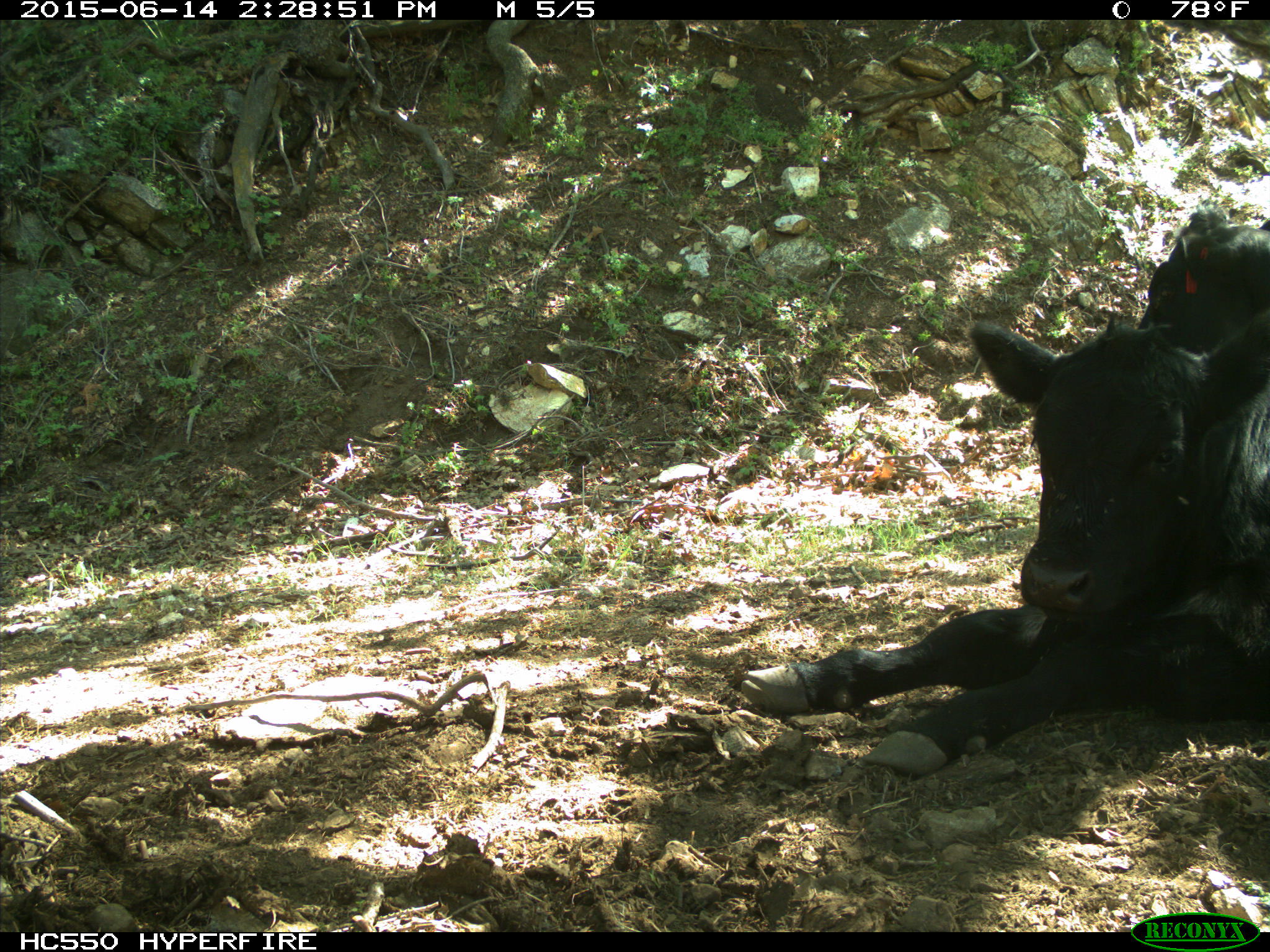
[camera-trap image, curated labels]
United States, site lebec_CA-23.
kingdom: Animalia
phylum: Chordata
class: Mammalia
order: Artiodactyla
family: Bovidae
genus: Bos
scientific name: Bos taurus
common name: domestic cow